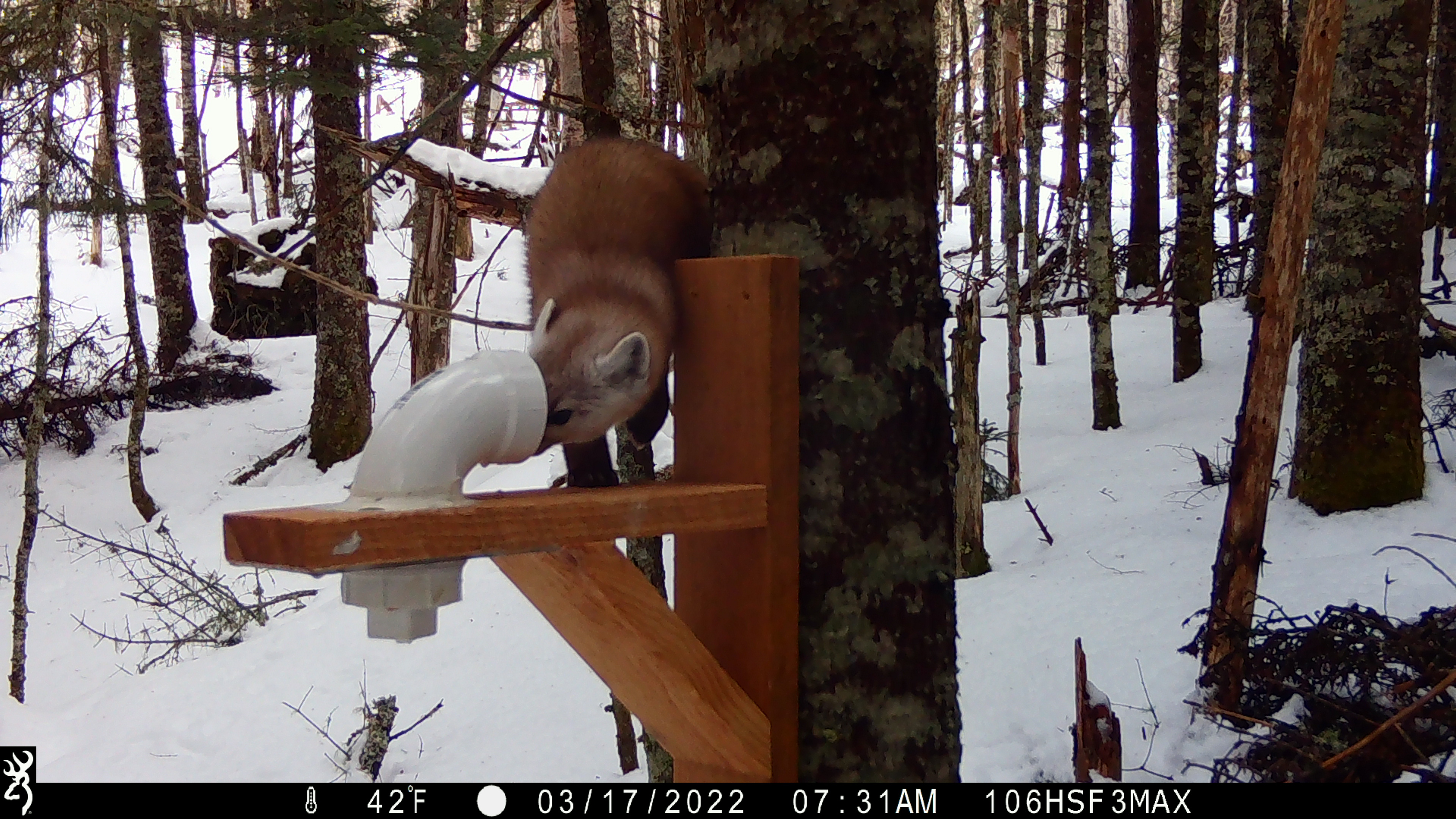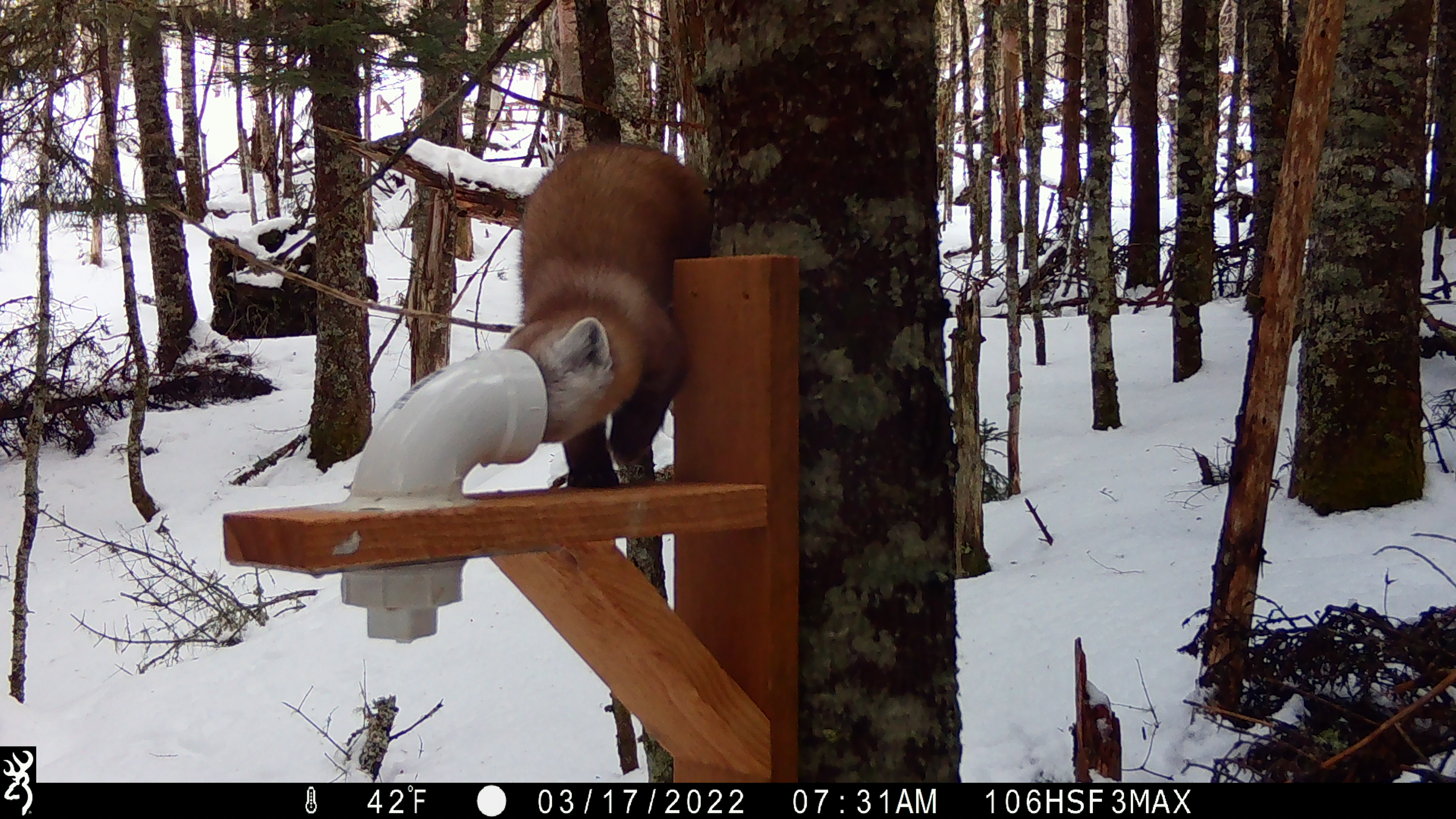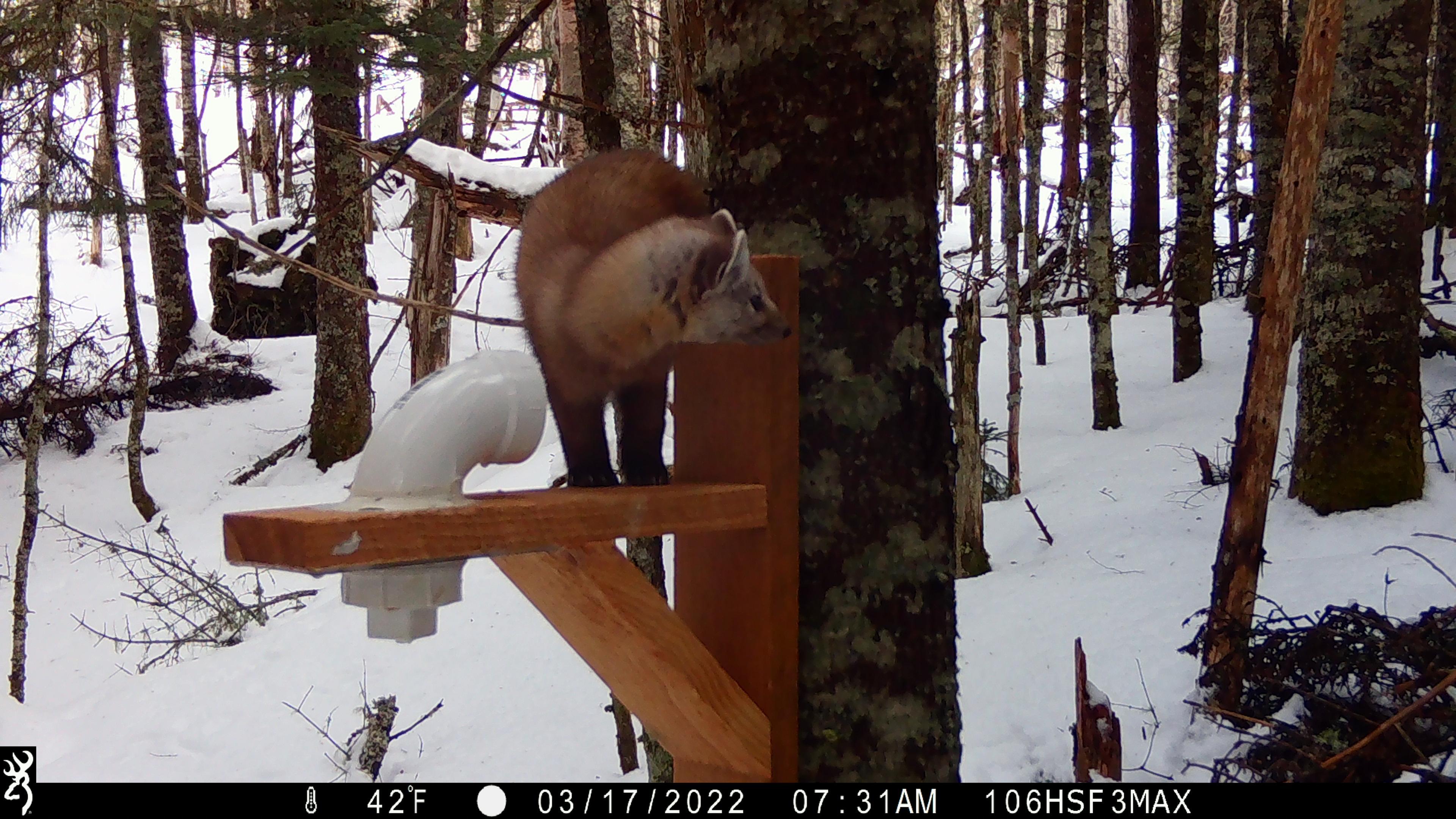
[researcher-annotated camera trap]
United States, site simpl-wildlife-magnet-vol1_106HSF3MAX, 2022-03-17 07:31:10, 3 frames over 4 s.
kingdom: Animalia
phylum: Chordata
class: Mammalia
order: Carnivora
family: Mustelidae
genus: Martes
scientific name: Martes americana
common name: american marten